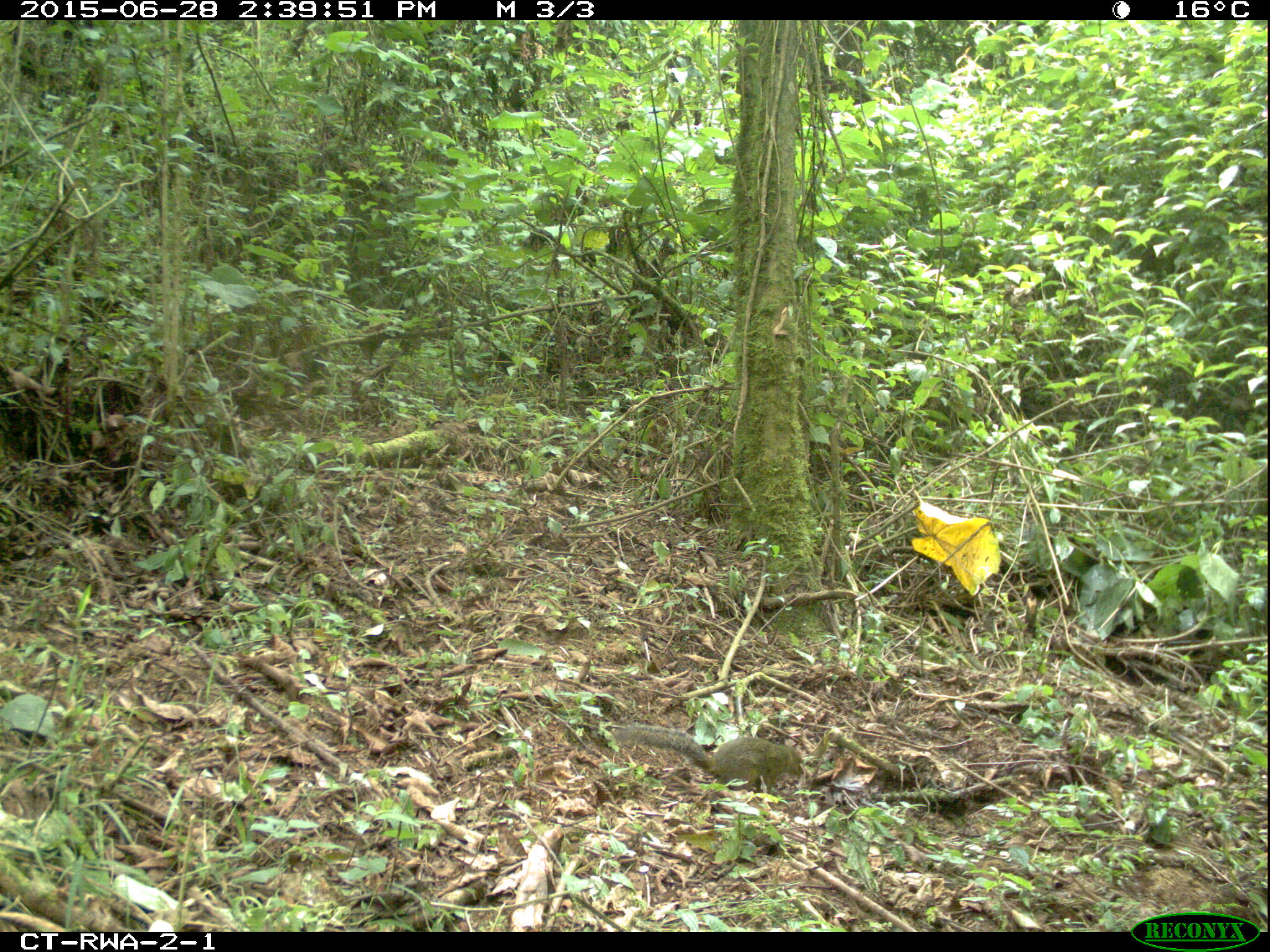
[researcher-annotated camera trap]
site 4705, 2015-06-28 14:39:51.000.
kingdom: Animalia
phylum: Chordata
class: Mammalia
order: Rodentia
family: Sciuridae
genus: Funisciurus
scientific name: Funisciurus carruthersi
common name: carruther's mountain squirrel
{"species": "Funisciurus carruthersi (carruther's mountain squirrel)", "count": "1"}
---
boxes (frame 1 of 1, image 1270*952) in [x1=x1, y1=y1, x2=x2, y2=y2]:
funisciurus carruthersi: [x1=613, y1=723, x2=805, y2=797]